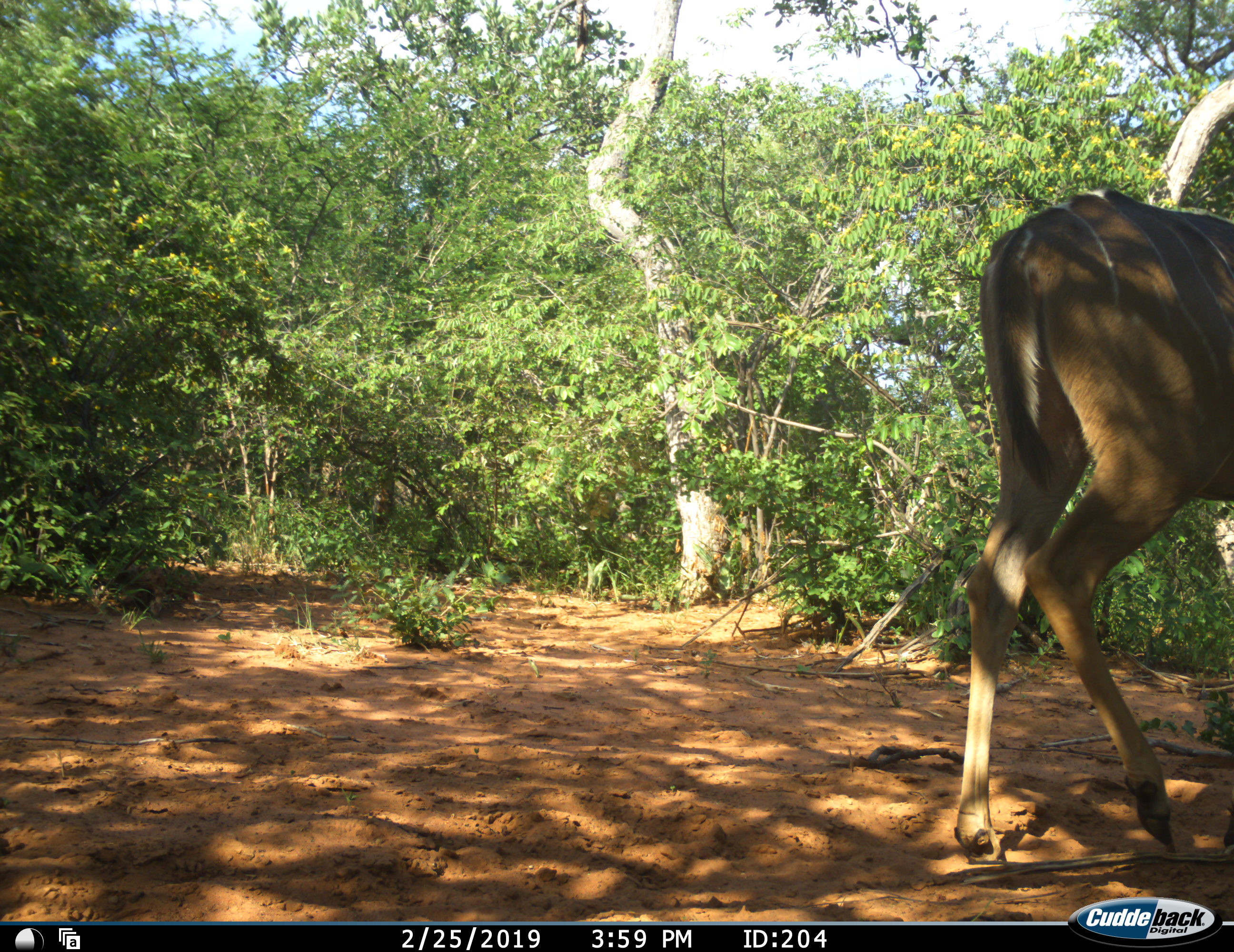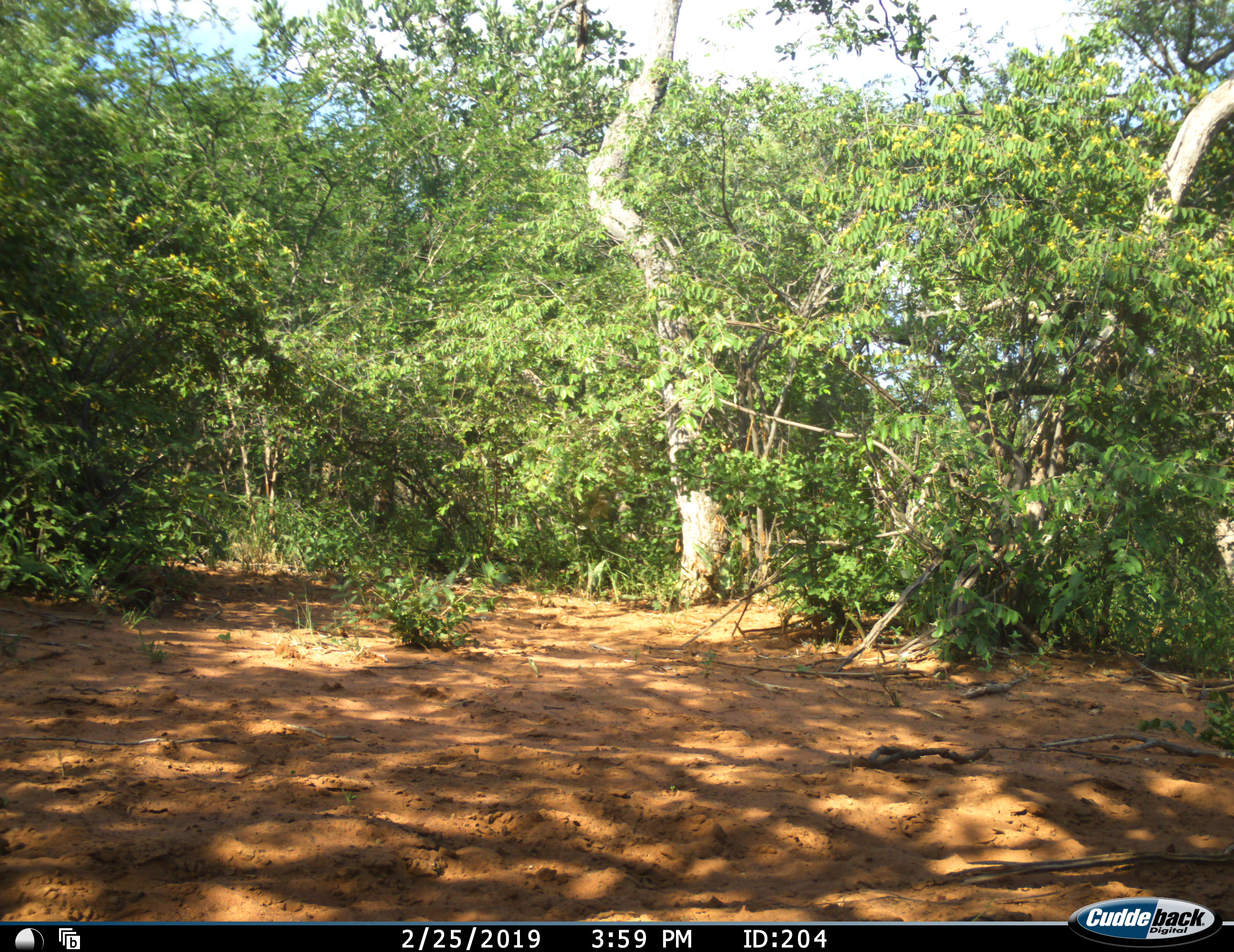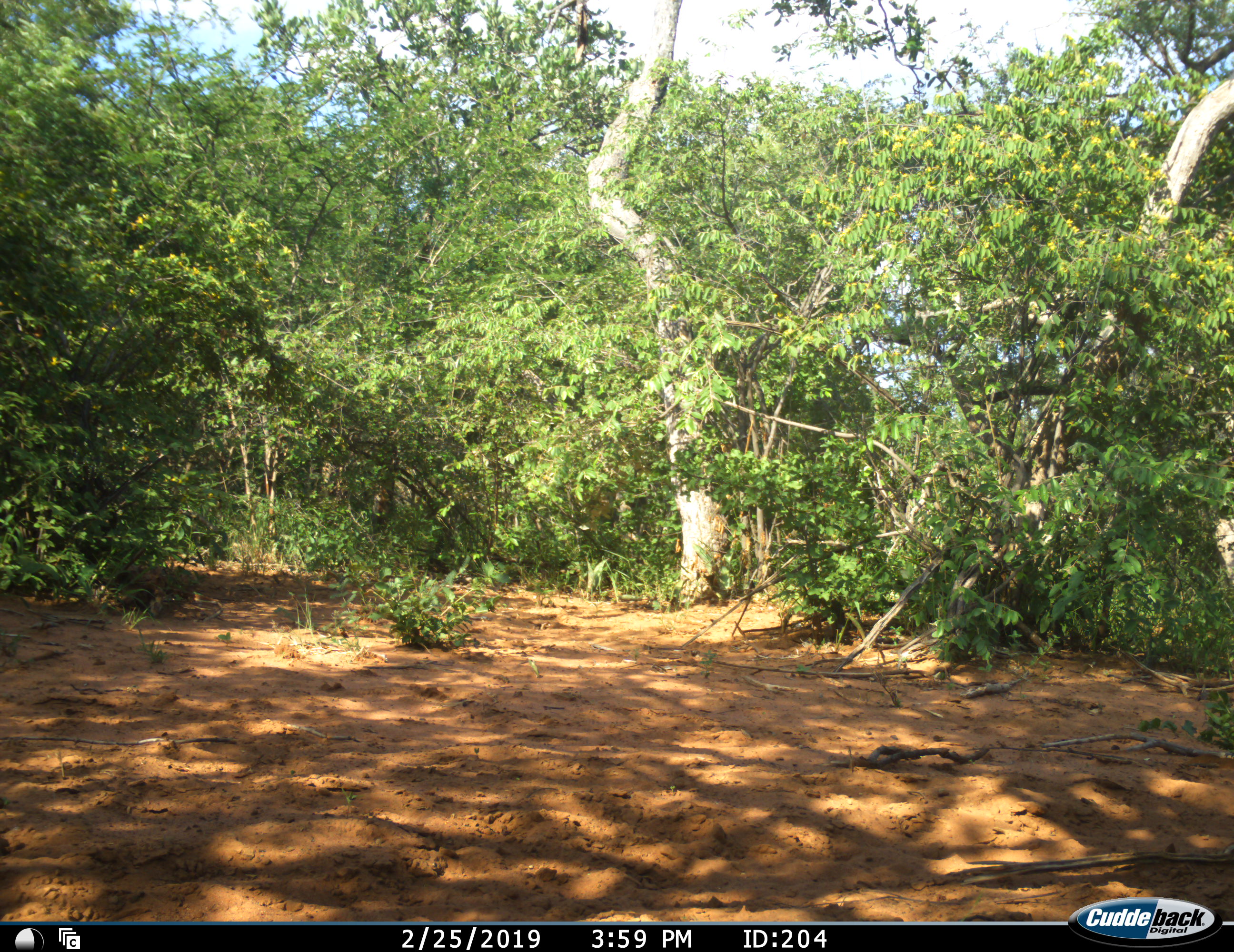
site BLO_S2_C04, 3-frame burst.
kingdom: Animalia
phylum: Chordata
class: Mammalia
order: Artiodactyla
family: Bovidae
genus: Tragelaphus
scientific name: Tragelaphus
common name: kudu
Kudu (Tragelaphus), count 1. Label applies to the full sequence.